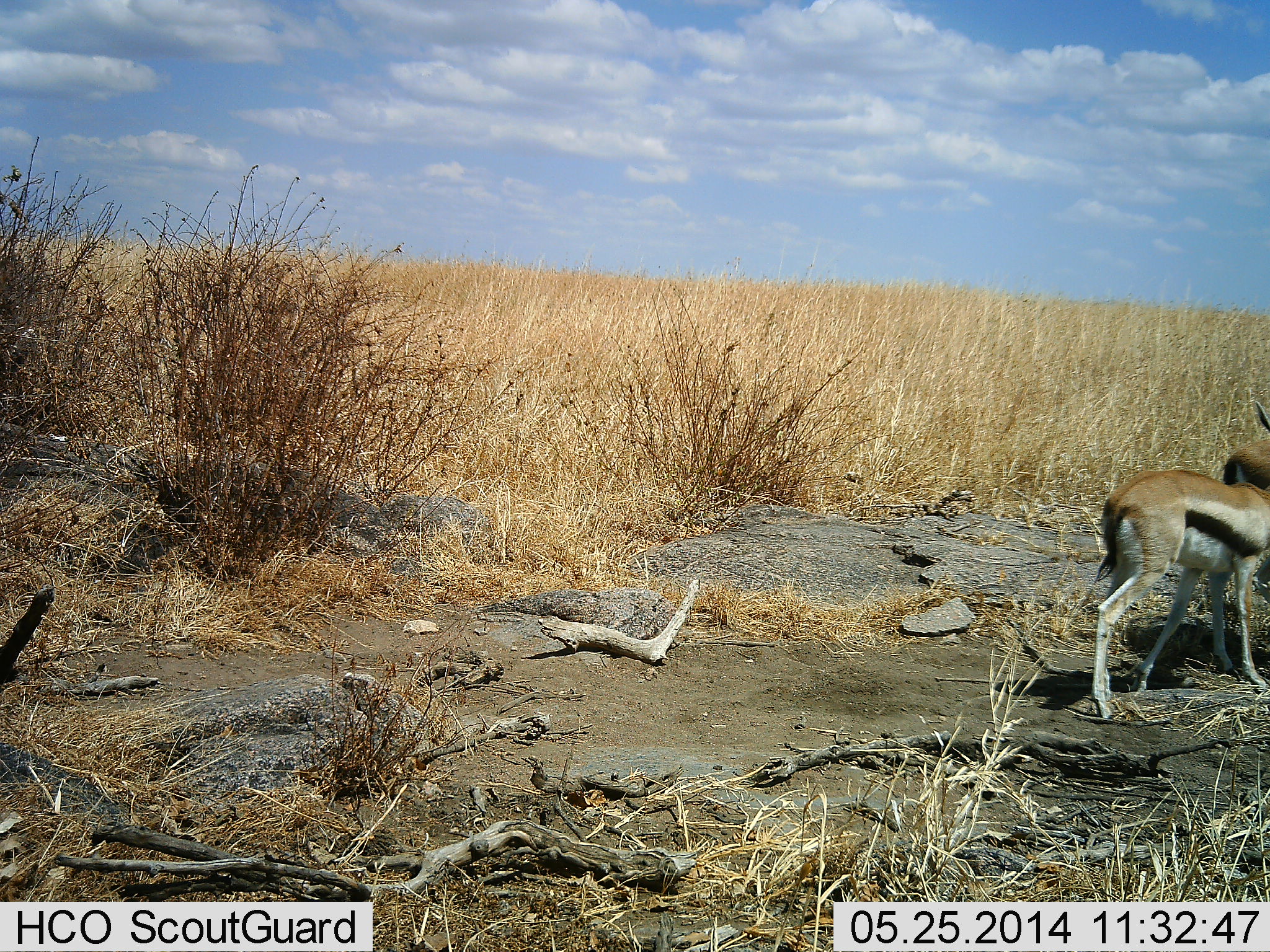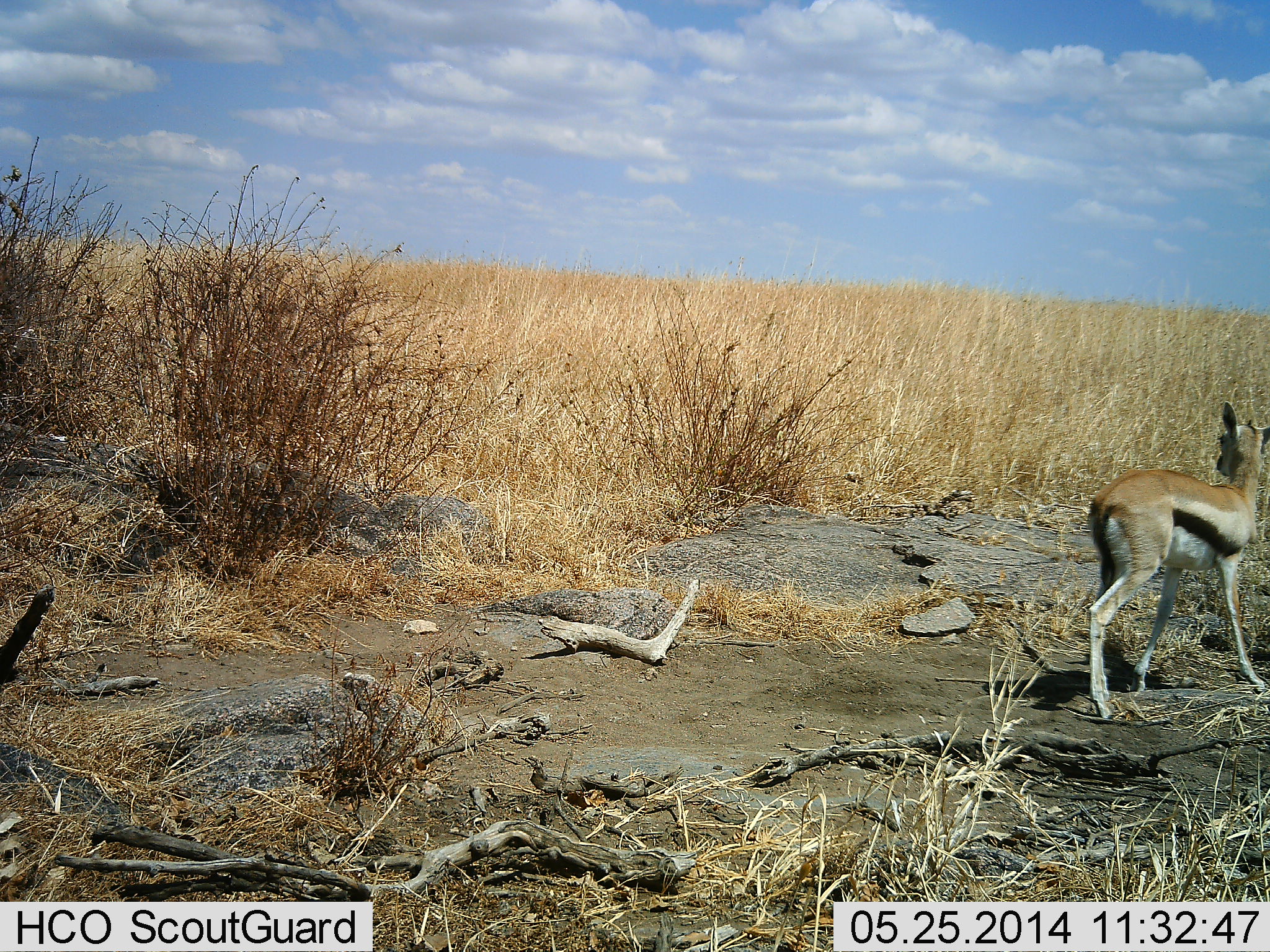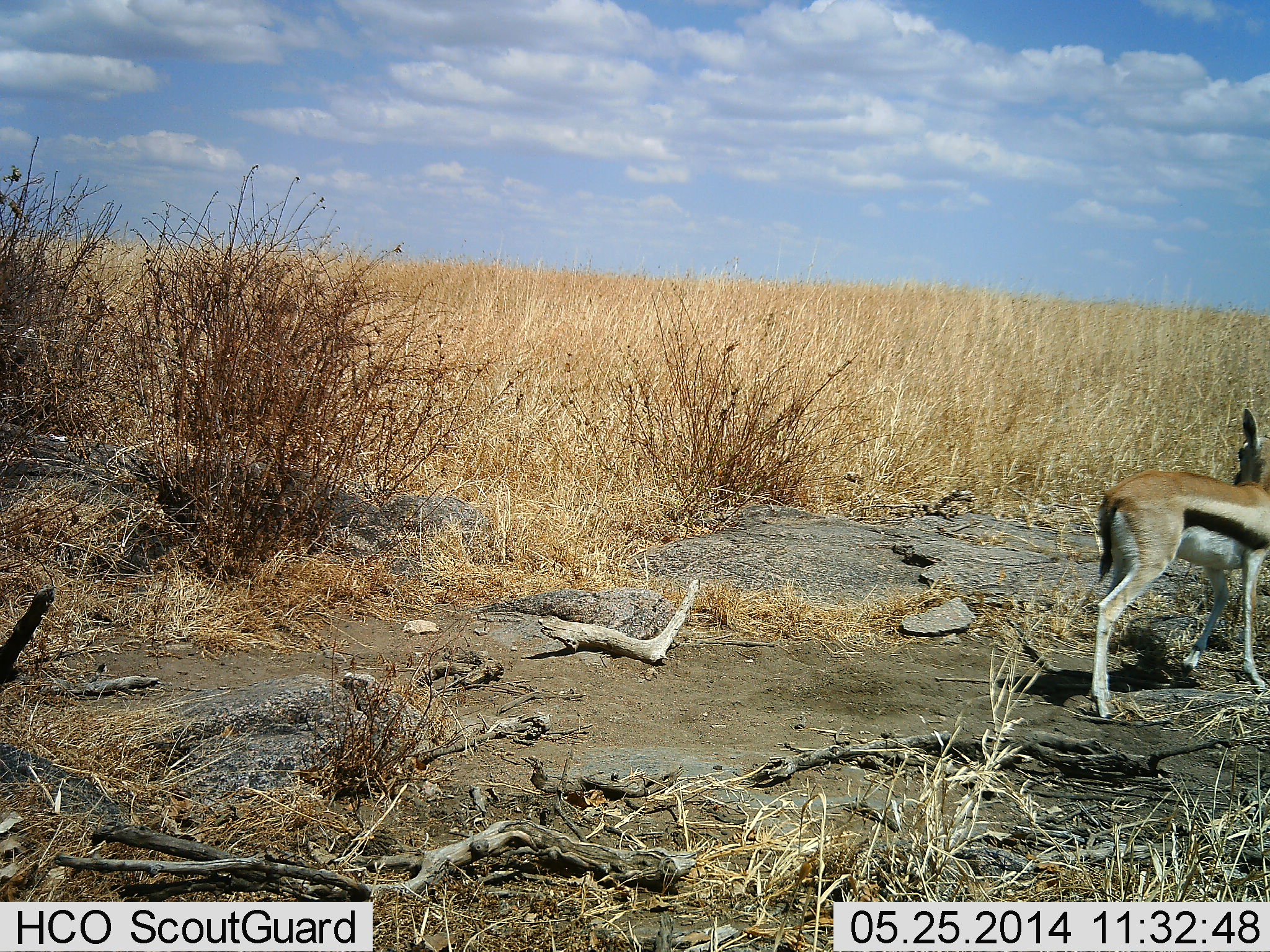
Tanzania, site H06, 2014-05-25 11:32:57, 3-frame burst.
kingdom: Animalia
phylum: Chordata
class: Mammalia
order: Artiodactyla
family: Bovidae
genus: Eudorcas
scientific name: Eudorcas thomsonii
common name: thomson's gazelle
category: gazellethomsons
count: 1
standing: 60%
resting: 0%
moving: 40%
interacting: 0%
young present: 10%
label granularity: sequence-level